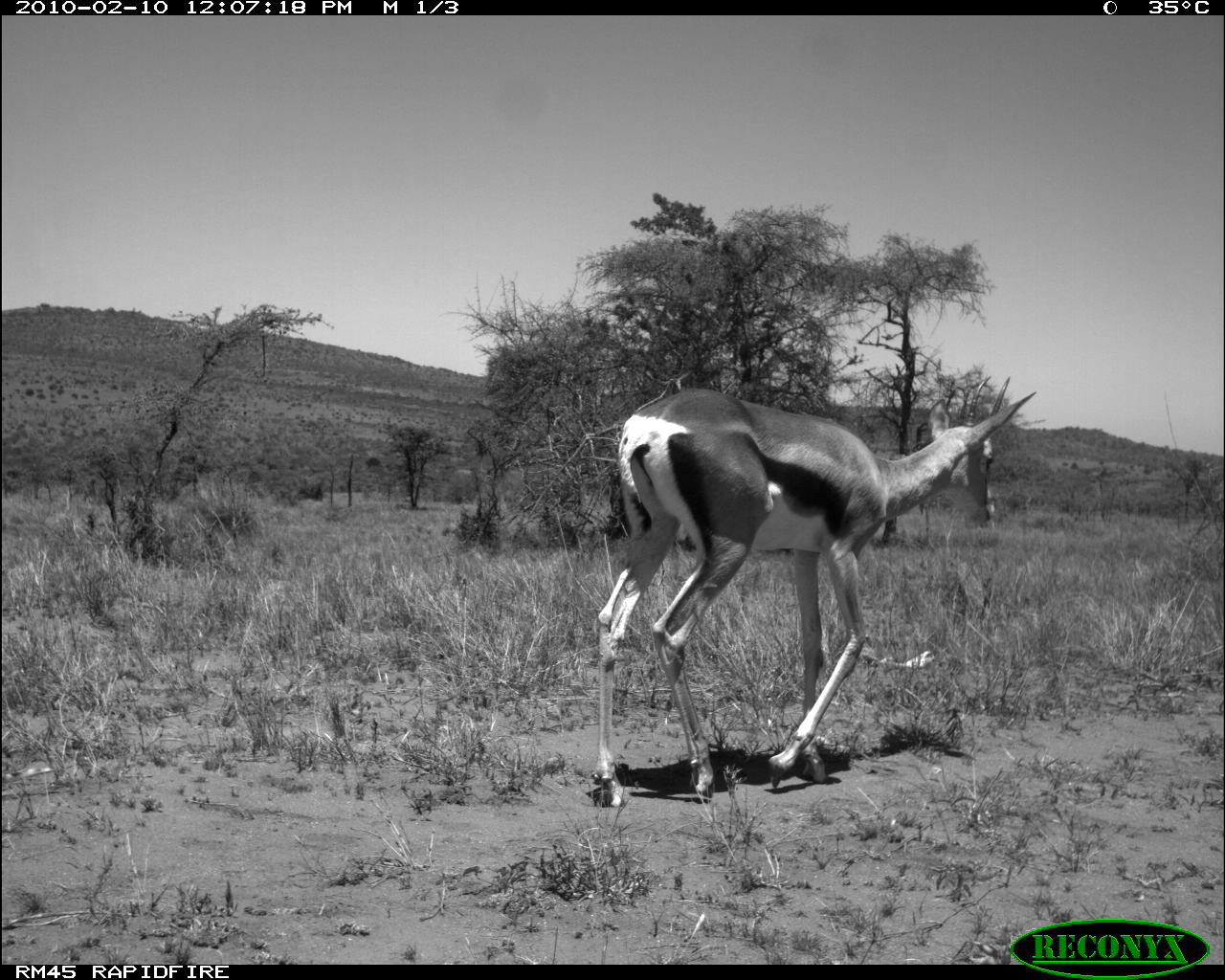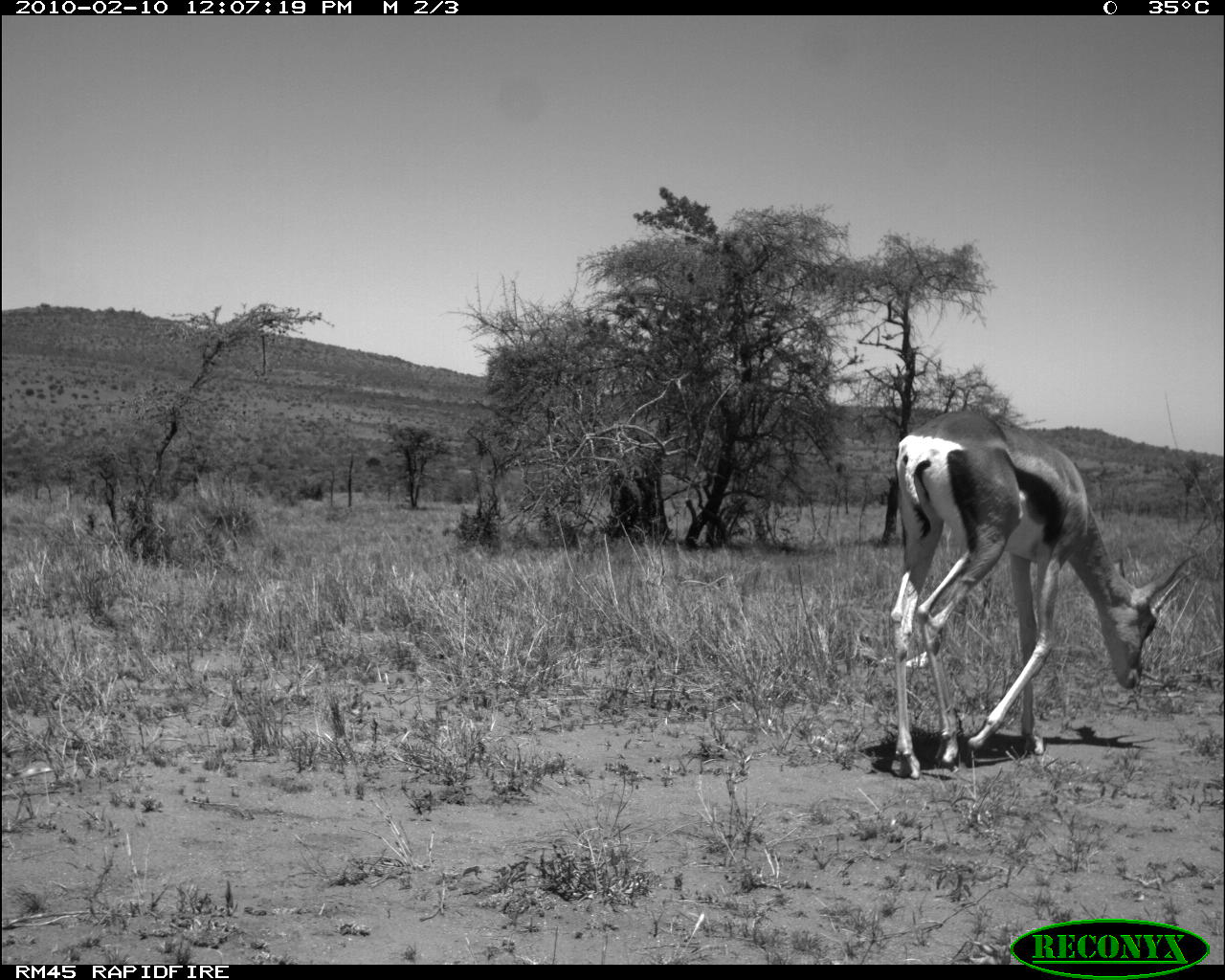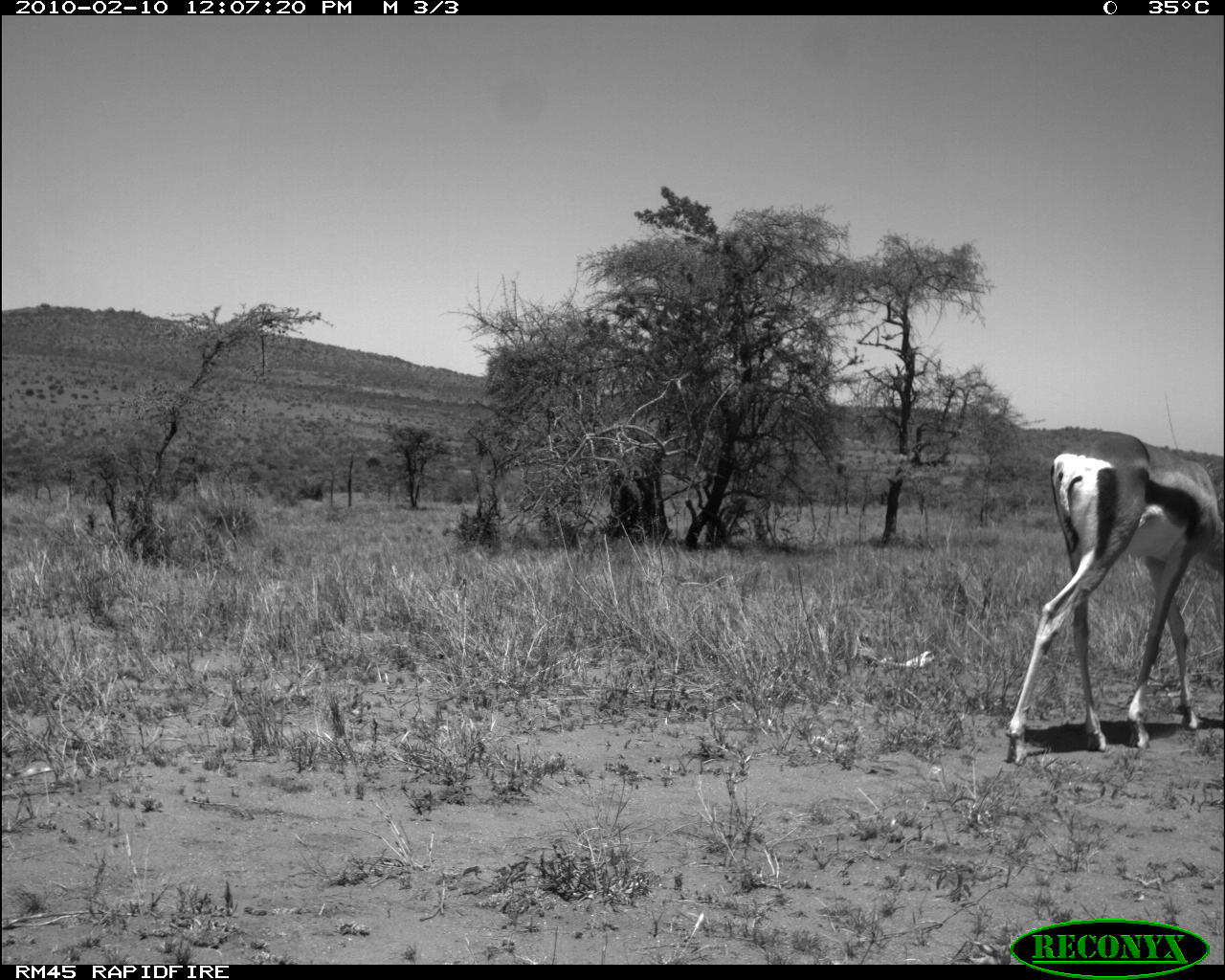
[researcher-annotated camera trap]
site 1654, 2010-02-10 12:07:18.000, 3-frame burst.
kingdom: Animalia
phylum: Chordata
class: Mammalia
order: Artiodactyla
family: Bovidae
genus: Nanger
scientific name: Nanger granti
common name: grant's gazelle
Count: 1.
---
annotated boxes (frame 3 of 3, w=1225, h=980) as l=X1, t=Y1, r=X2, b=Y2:
nanger granti: l=1006, t=431, r=1223, b=767